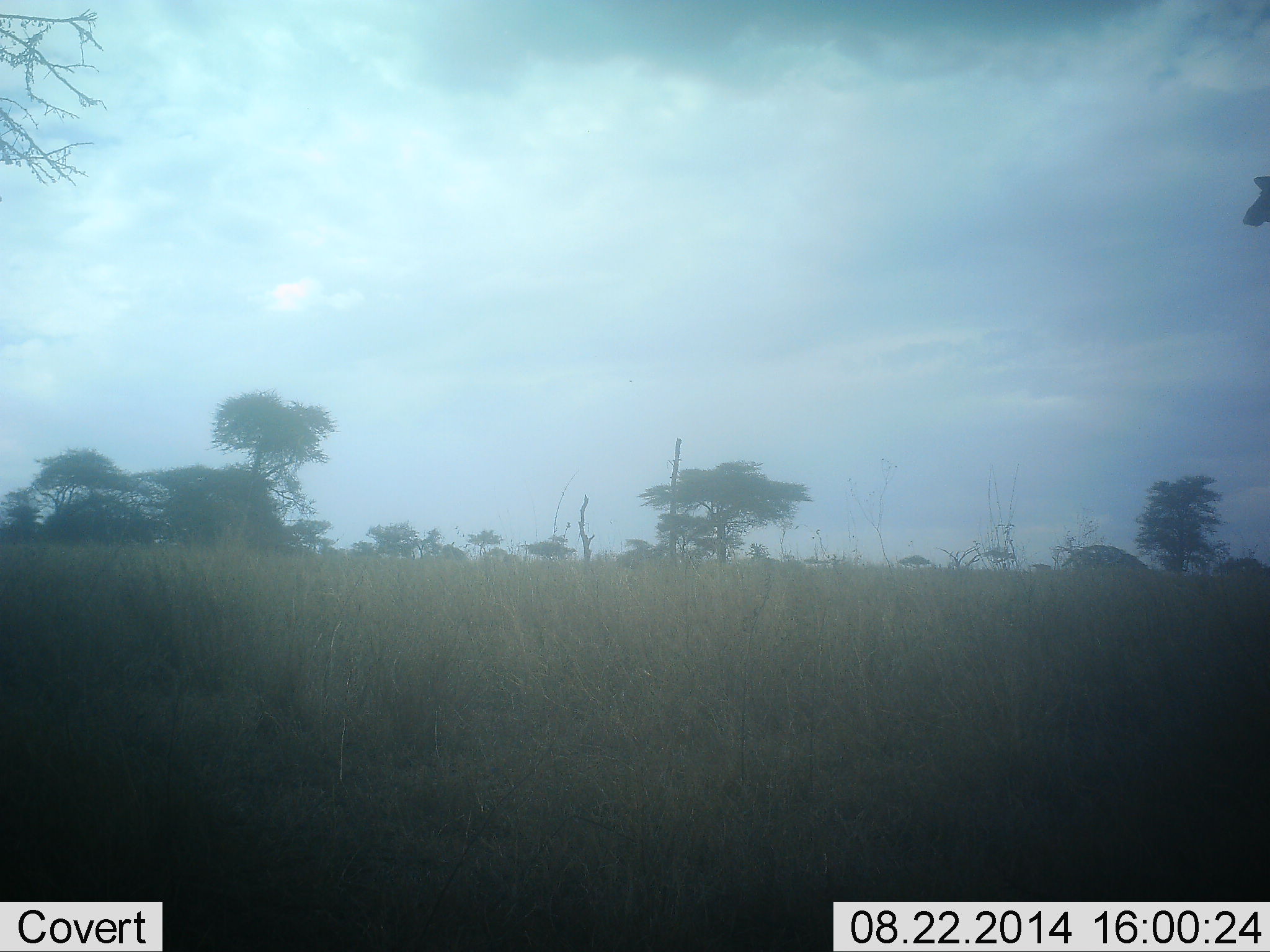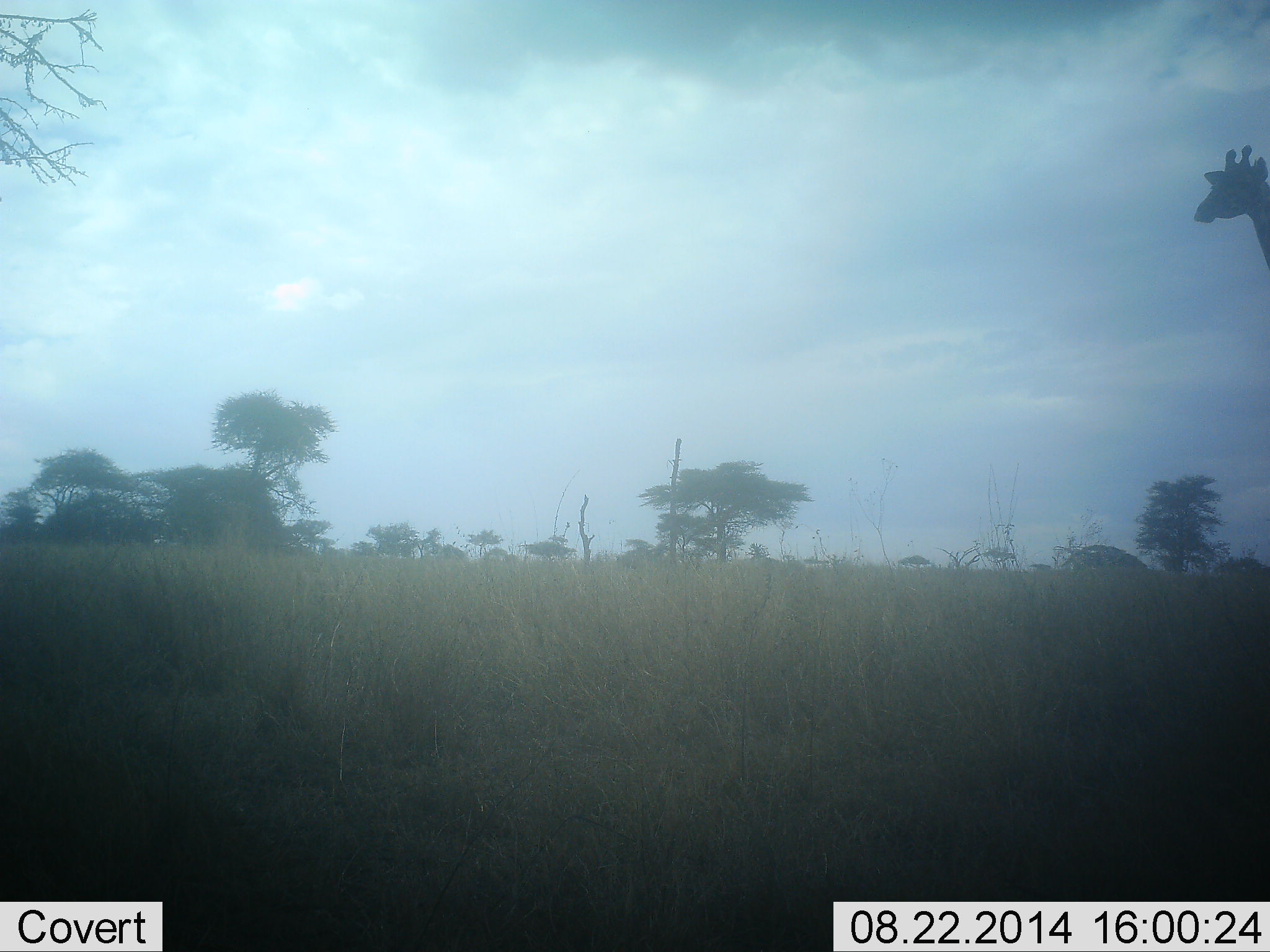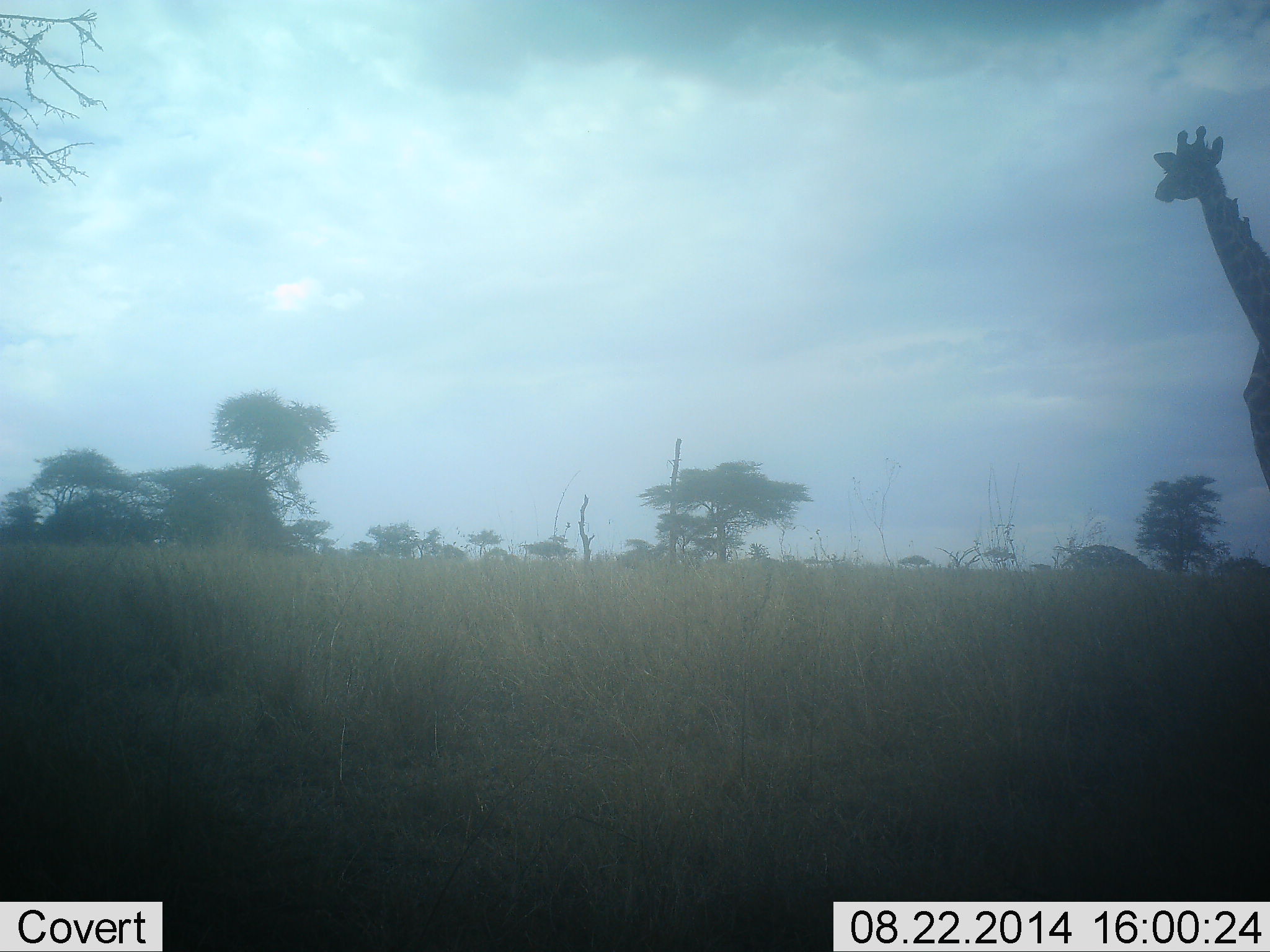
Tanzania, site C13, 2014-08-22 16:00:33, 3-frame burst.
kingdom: Animalia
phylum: Chordata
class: Mammalia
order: Artiodactyla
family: Giraffidae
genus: Giraffa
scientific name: Giraffa camelopardalis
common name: giraffe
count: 1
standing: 20%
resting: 0%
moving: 80%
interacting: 0%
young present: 0%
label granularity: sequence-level